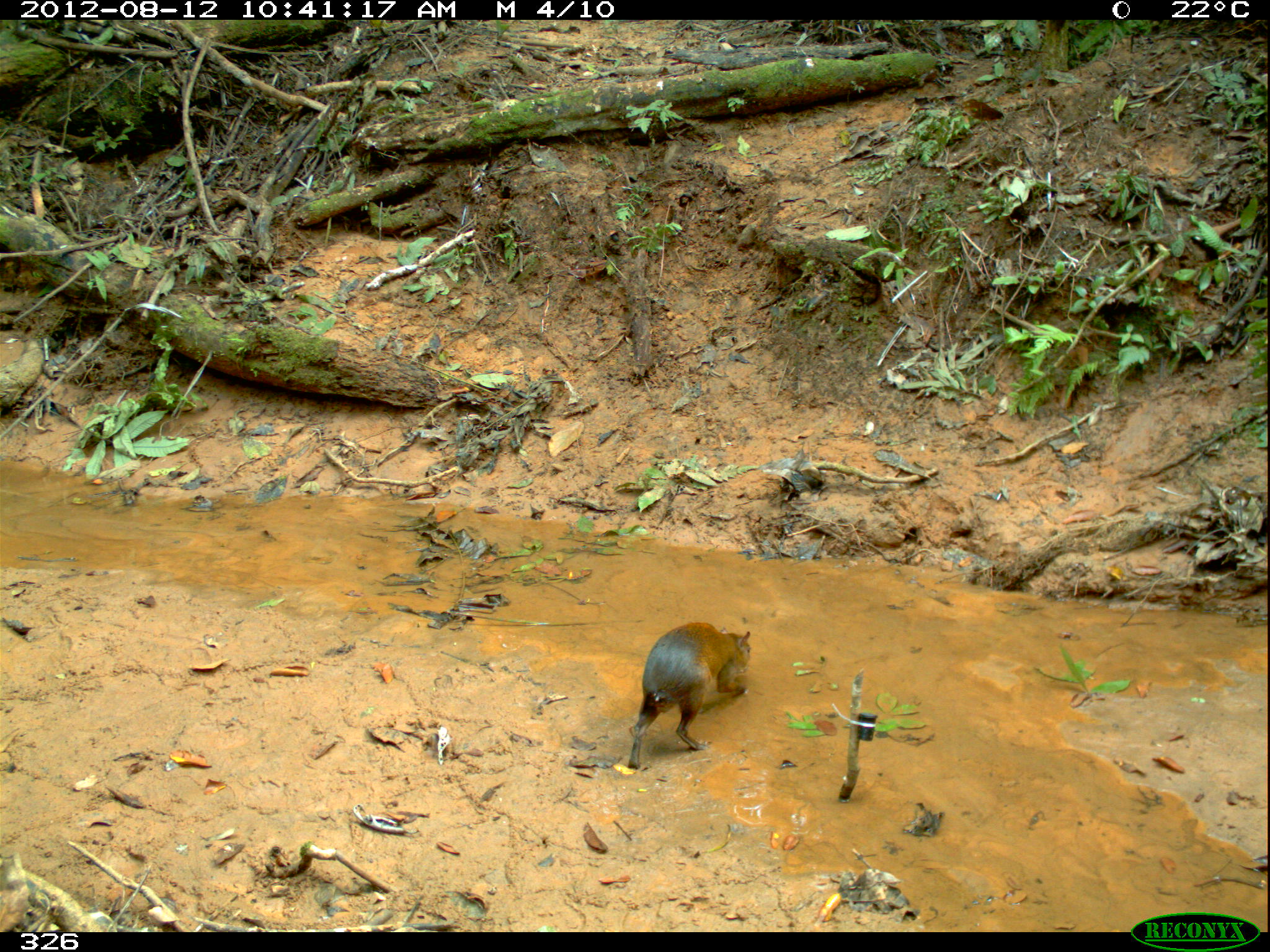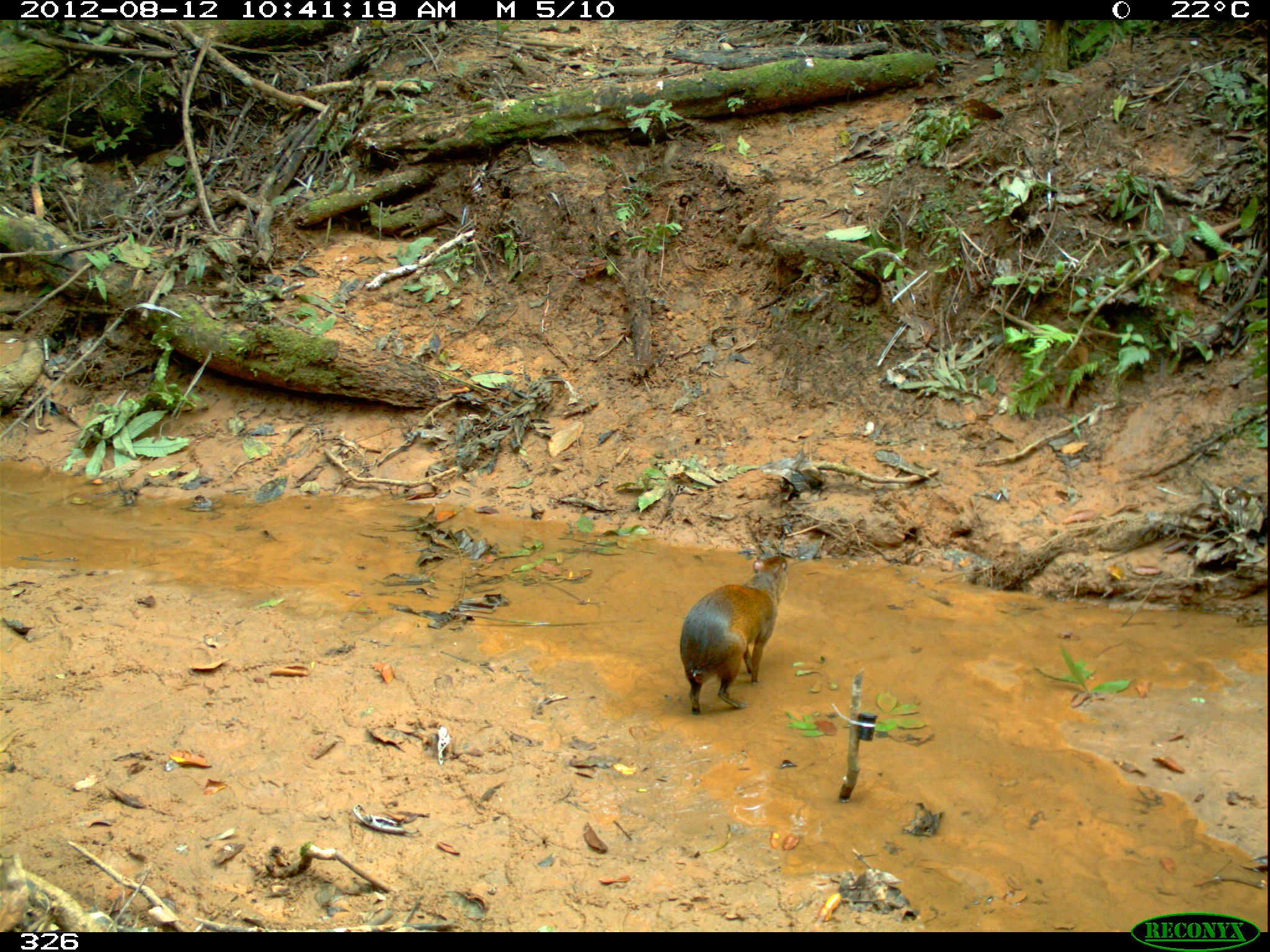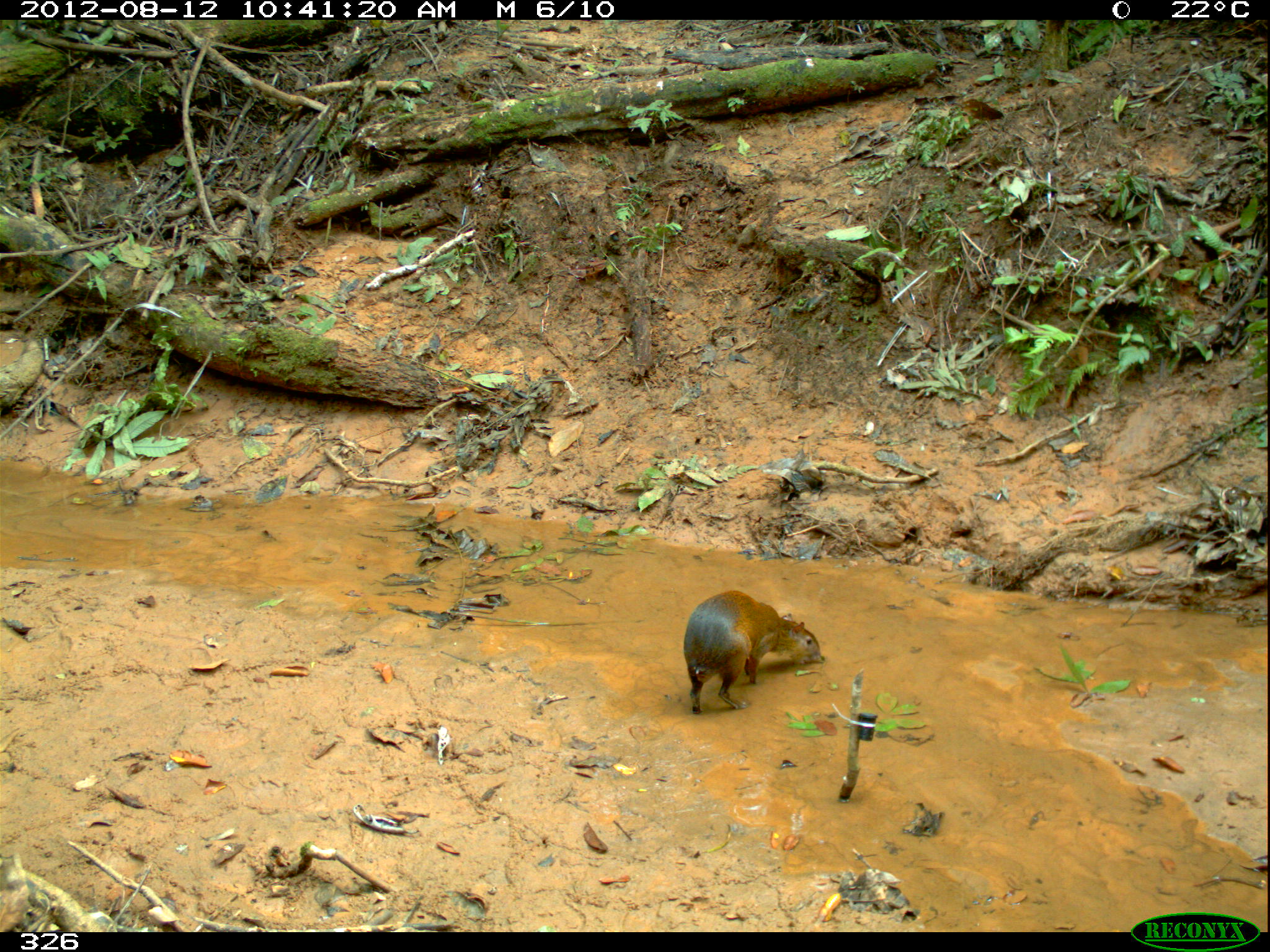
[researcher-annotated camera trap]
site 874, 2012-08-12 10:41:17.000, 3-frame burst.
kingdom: Animalia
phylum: Chordata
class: Mammalia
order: Rodentia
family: Dasyproctidae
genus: Dasyprocta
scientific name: Dasyprocta punctata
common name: central american agouti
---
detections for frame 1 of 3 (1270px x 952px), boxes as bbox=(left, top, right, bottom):
dasyprocta punctata: bbox=(627, 622, 751, 769)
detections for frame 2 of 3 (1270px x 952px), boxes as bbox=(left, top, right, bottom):
dasyprocta punctata: bbox=(679, 553, 788, 714)